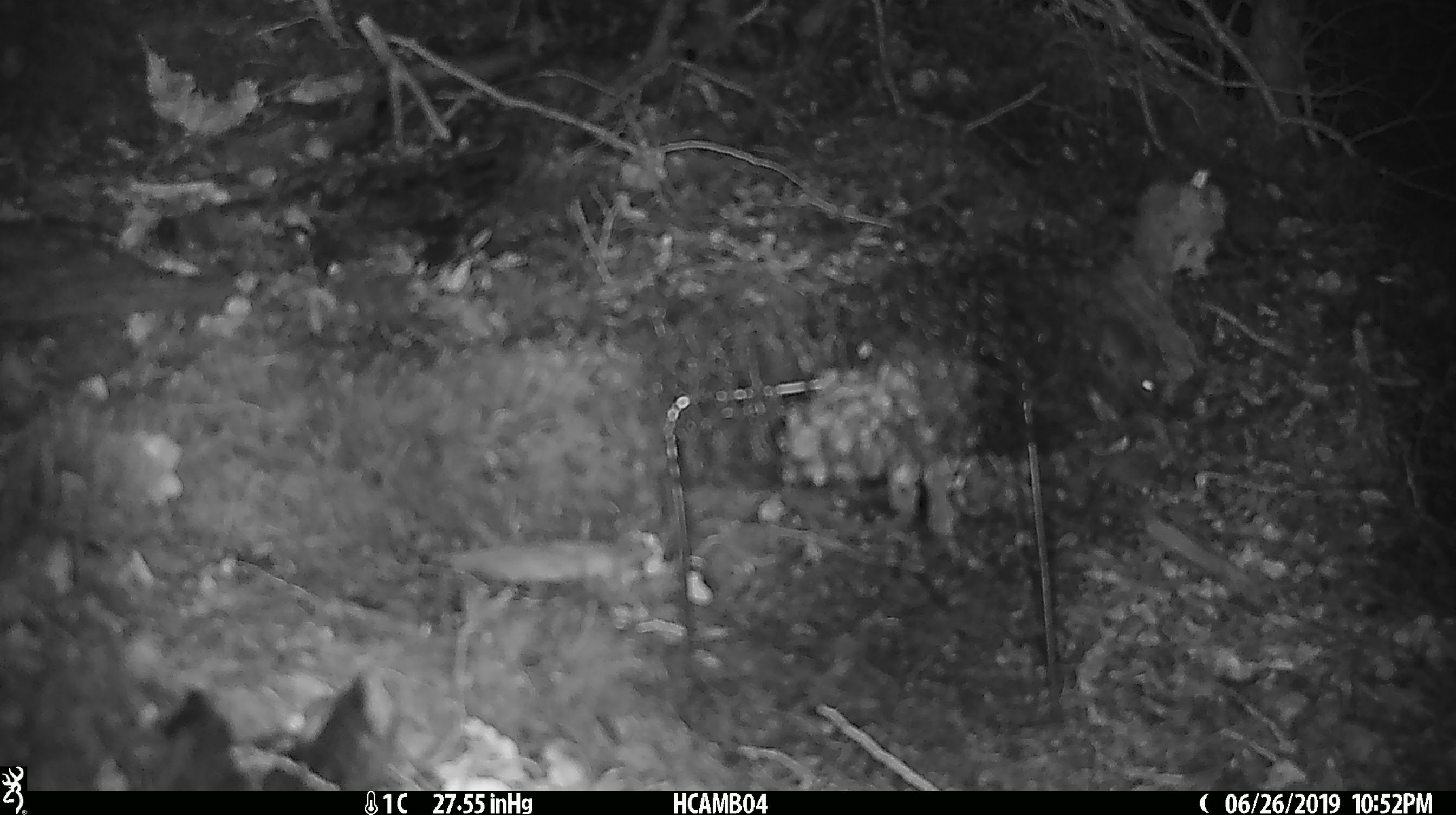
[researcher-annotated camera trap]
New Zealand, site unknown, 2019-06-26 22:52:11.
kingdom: Animalia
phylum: Chordata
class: Mammalia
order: Rodentia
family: Muridae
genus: Mus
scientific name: Mus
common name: mouse